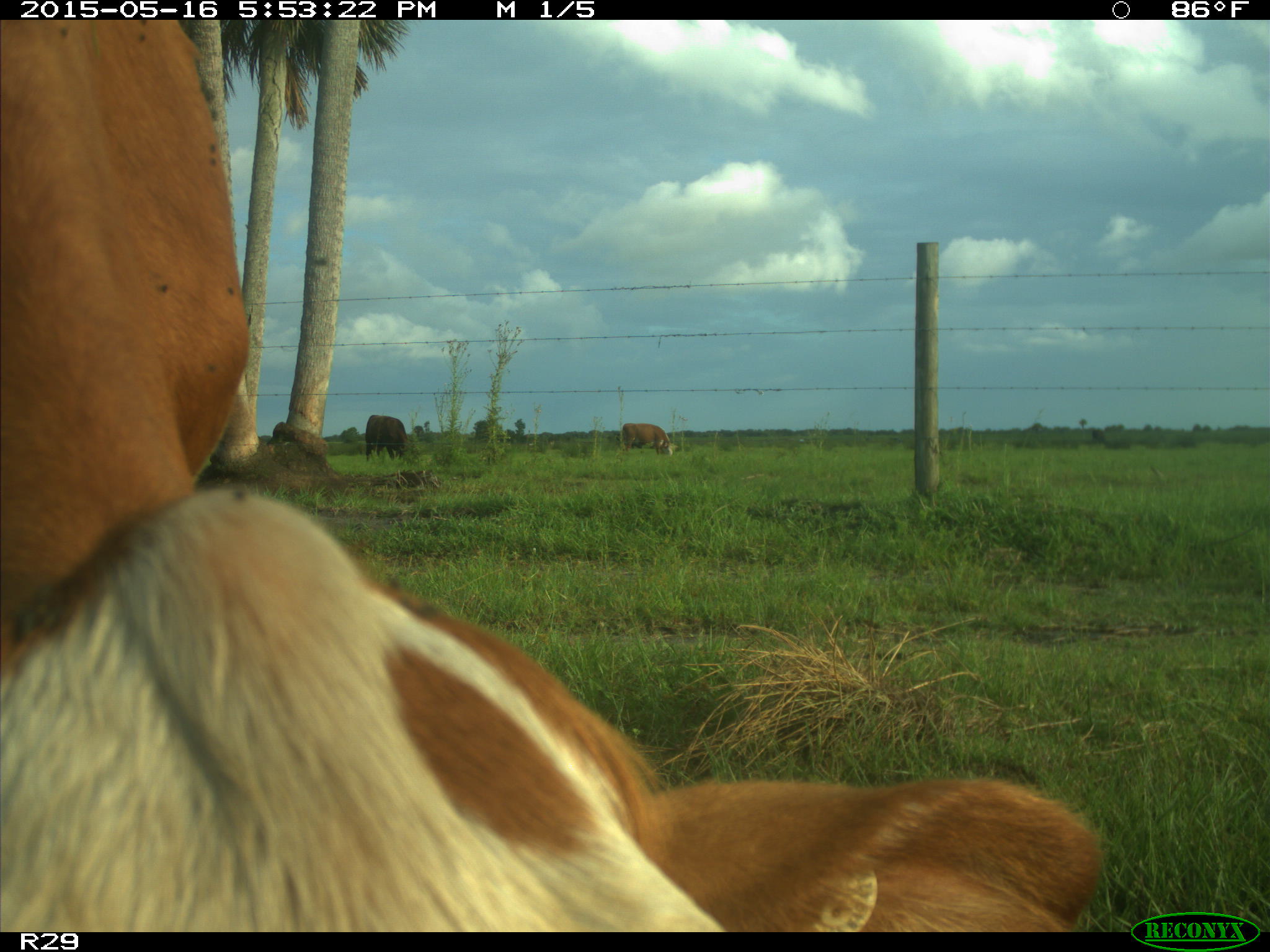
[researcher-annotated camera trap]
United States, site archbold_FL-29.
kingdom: Animalia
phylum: Chordata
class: Mammalia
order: Artiodactyla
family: Bovidae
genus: Bos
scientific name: Bos taurus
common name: domestic cow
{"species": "Bos taurus (domestic cow)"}